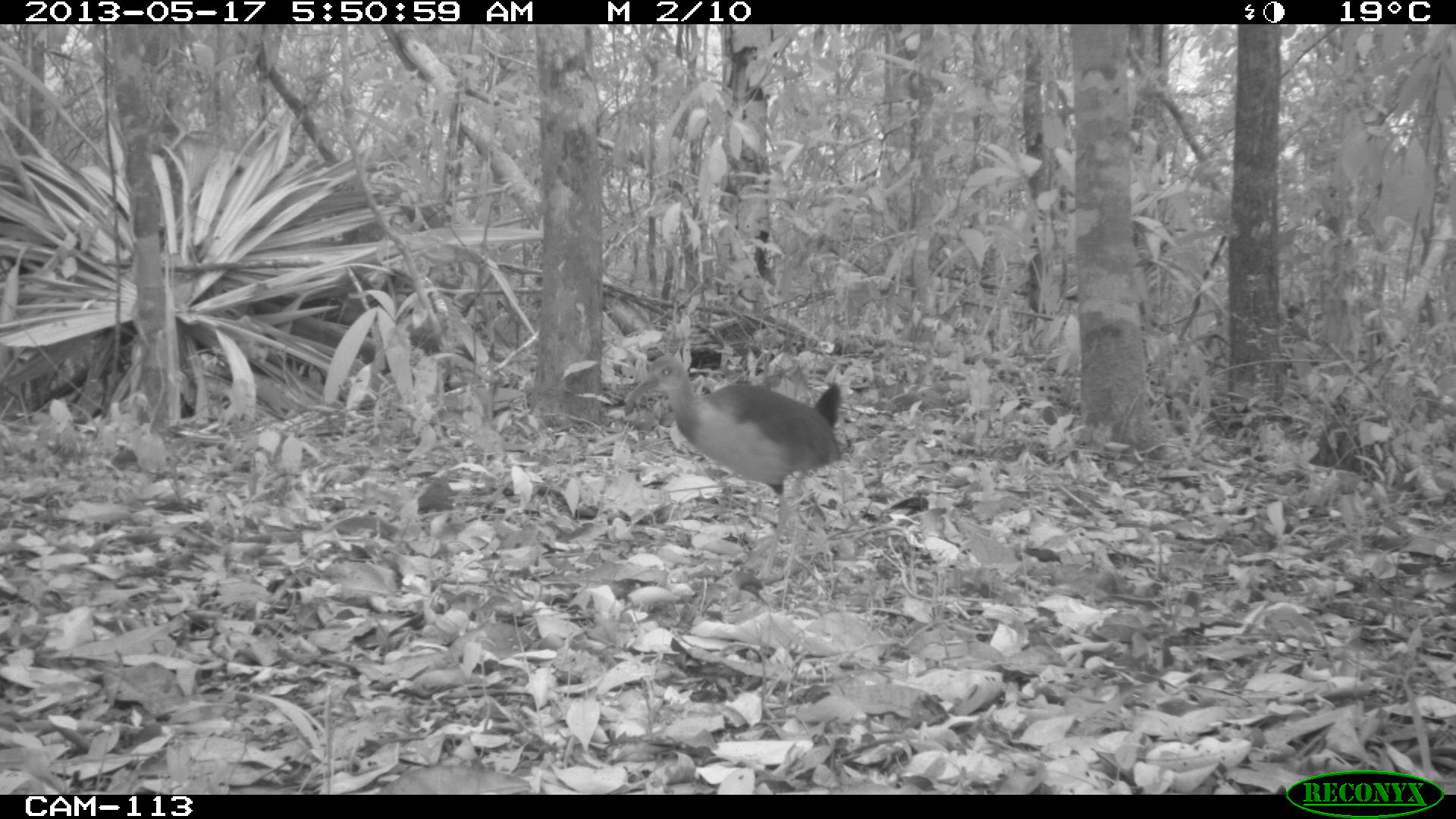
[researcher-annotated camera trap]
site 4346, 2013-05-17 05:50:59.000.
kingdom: Animalia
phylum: Chordata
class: Aves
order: Gruiformes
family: Rallidae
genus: Aramides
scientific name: Aramides cajaneus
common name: gray-necked wood-rail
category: aramides cajanea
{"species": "aramides cajanea (gray-necked wood-rail) (Aramides cajaneus)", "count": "1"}